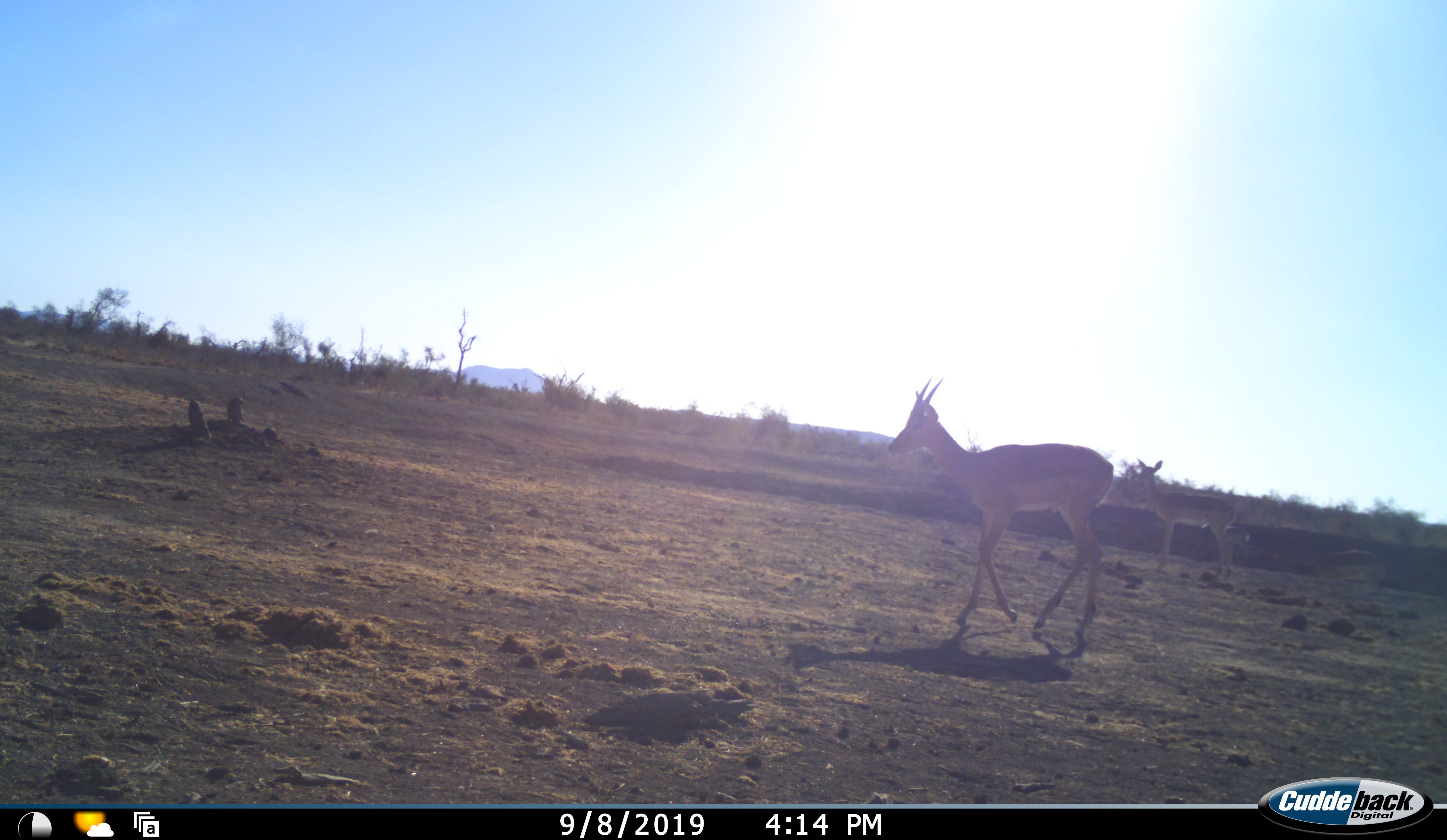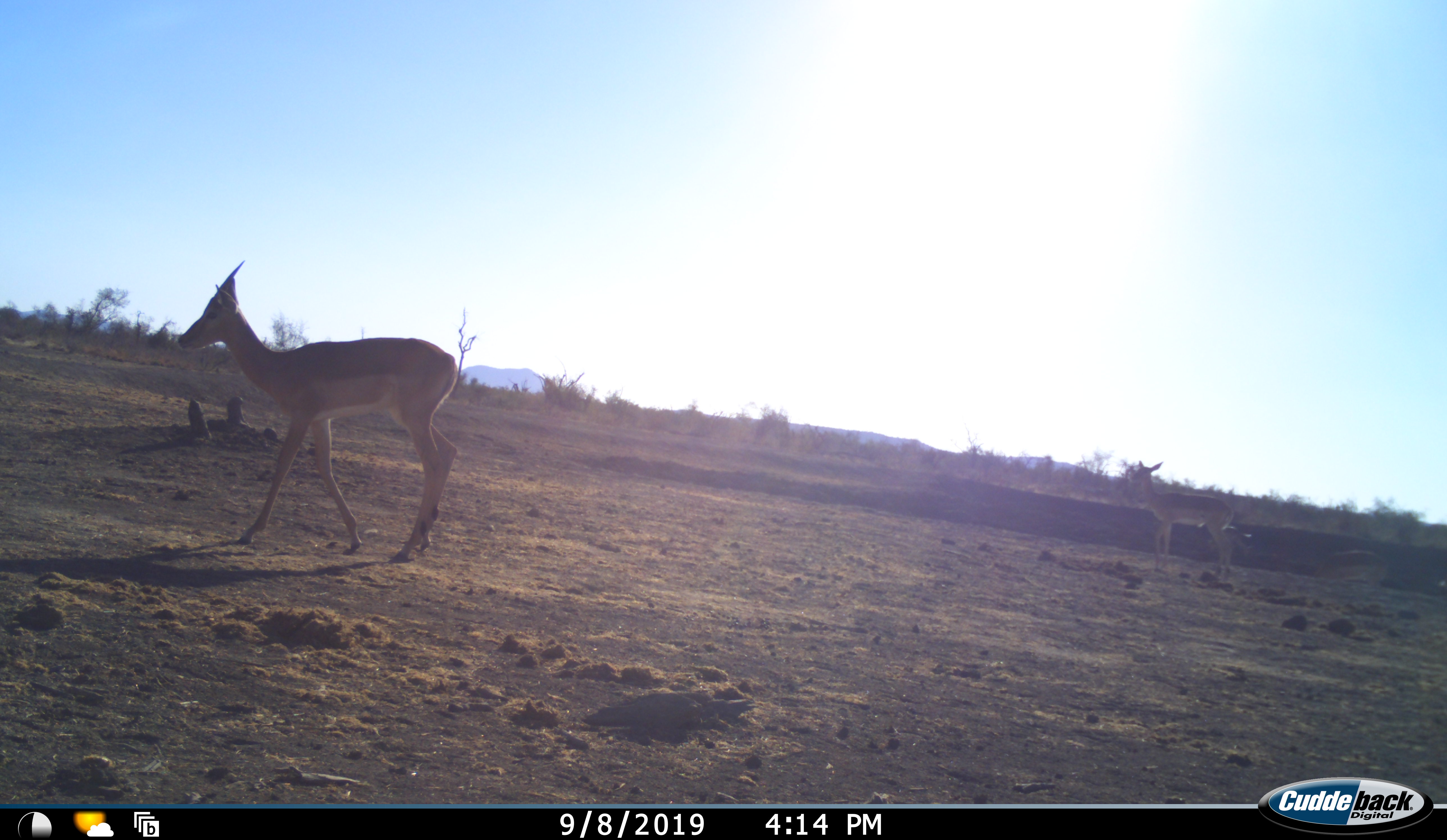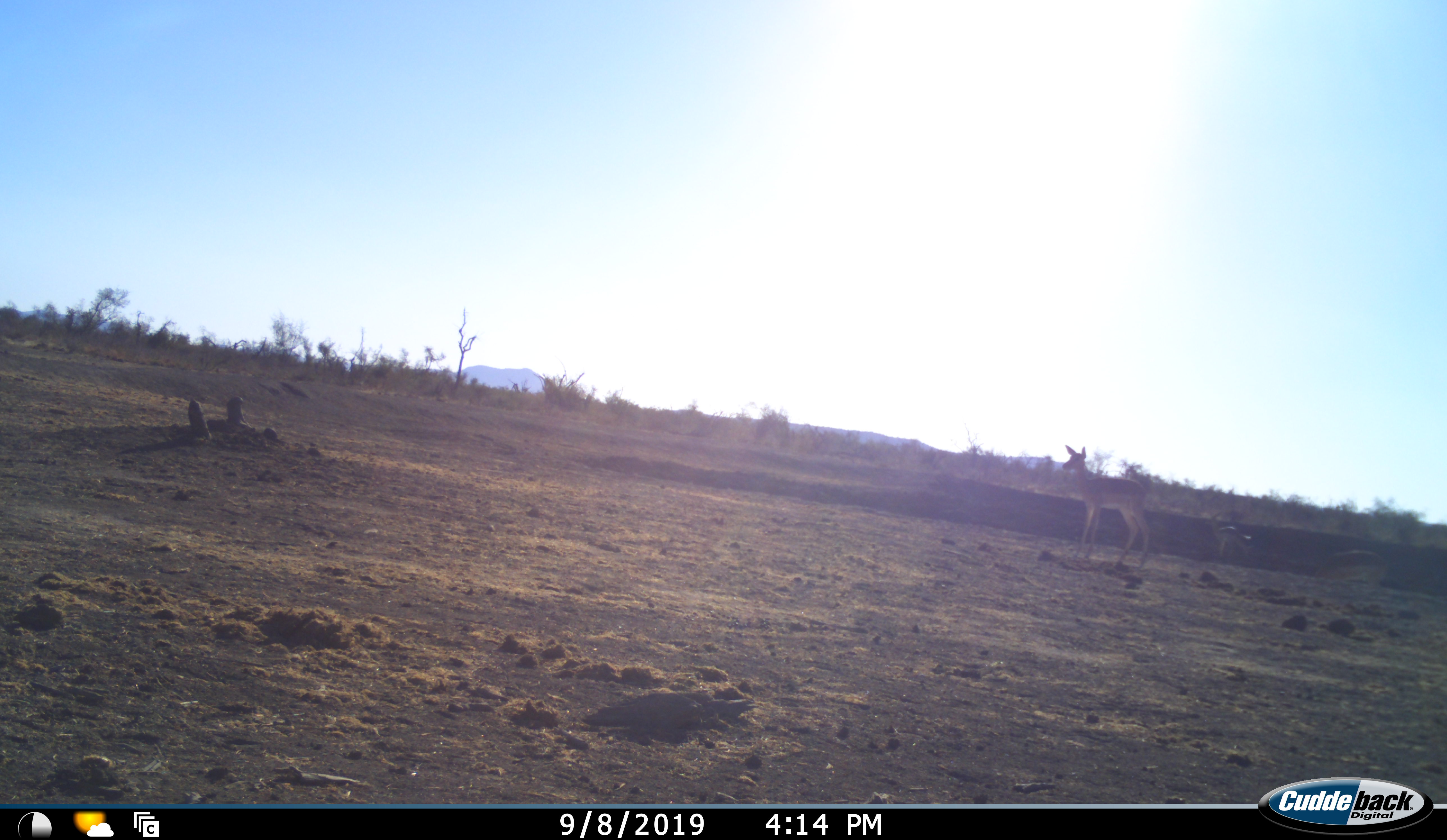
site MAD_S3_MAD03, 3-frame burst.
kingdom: Animalia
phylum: Chordata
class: Mammalia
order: Artiodactyla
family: Bovidae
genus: Aepyceros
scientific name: Aepyceros melampus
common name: impala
Impala (Aepyceros melampus), count 2. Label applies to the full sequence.